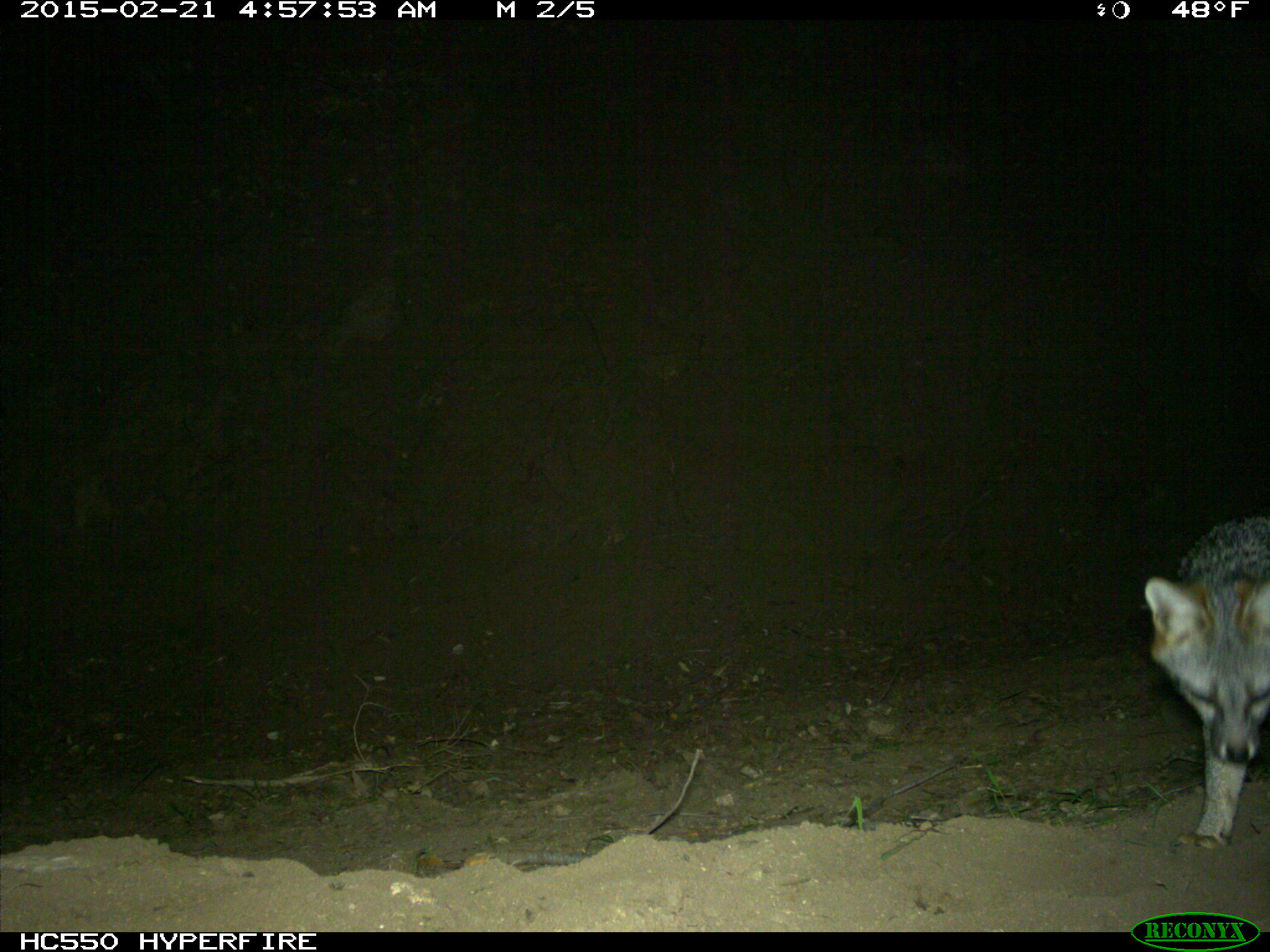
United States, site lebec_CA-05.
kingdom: Animalia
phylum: Chordata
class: Mammalia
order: Carnivora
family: Canidae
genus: Urocyon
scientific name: Urocyon cinereoargenteus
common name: gray fox